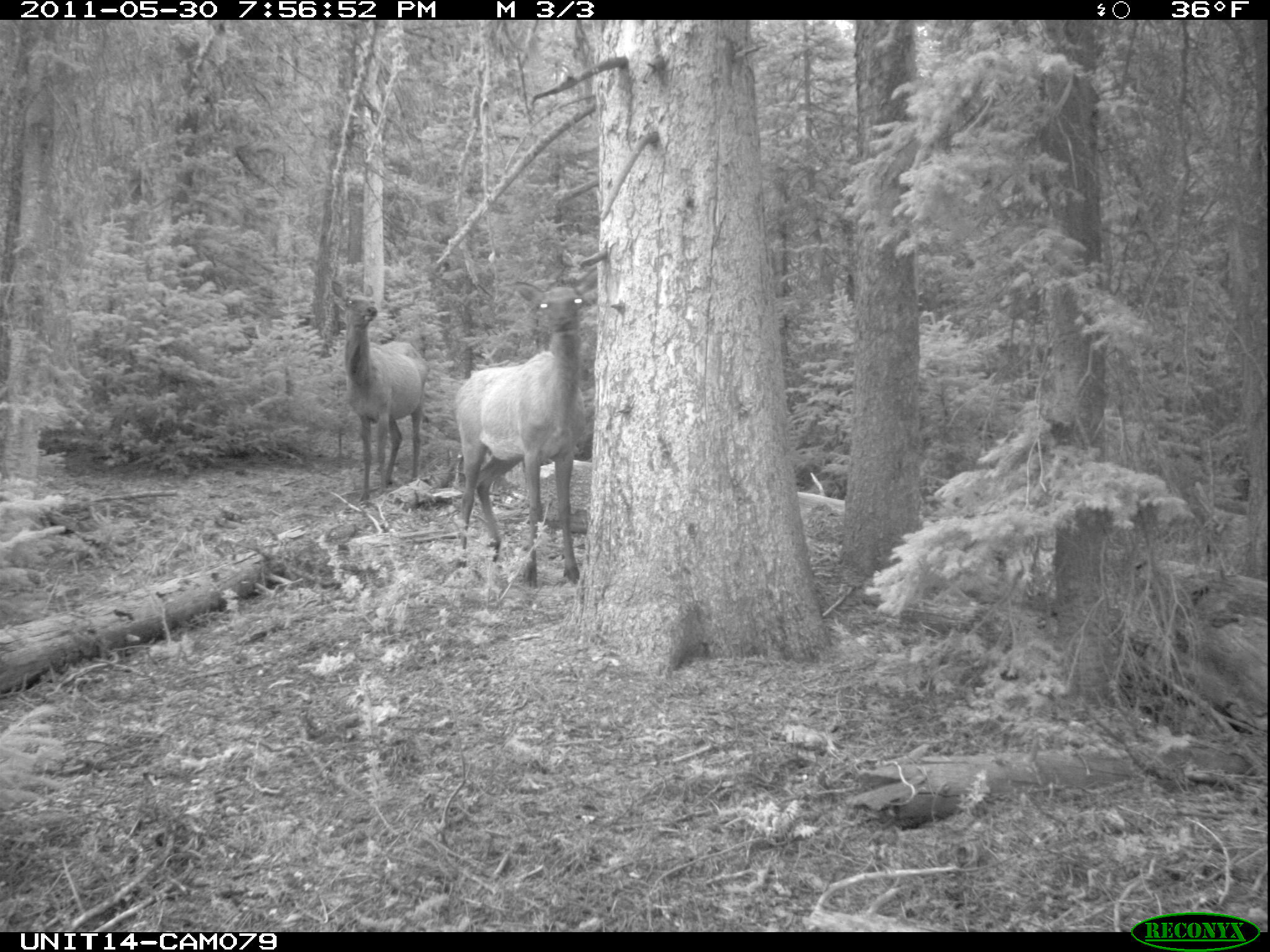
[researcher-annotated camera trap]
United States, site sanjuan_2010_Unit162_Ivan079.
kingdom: Animalia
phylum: Chordata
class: Mammalia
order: Artiodactyla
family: Cervidae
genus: Cervus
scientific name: Cervus elaphus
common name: red deer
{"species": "Cervus elaphus (red deer)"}